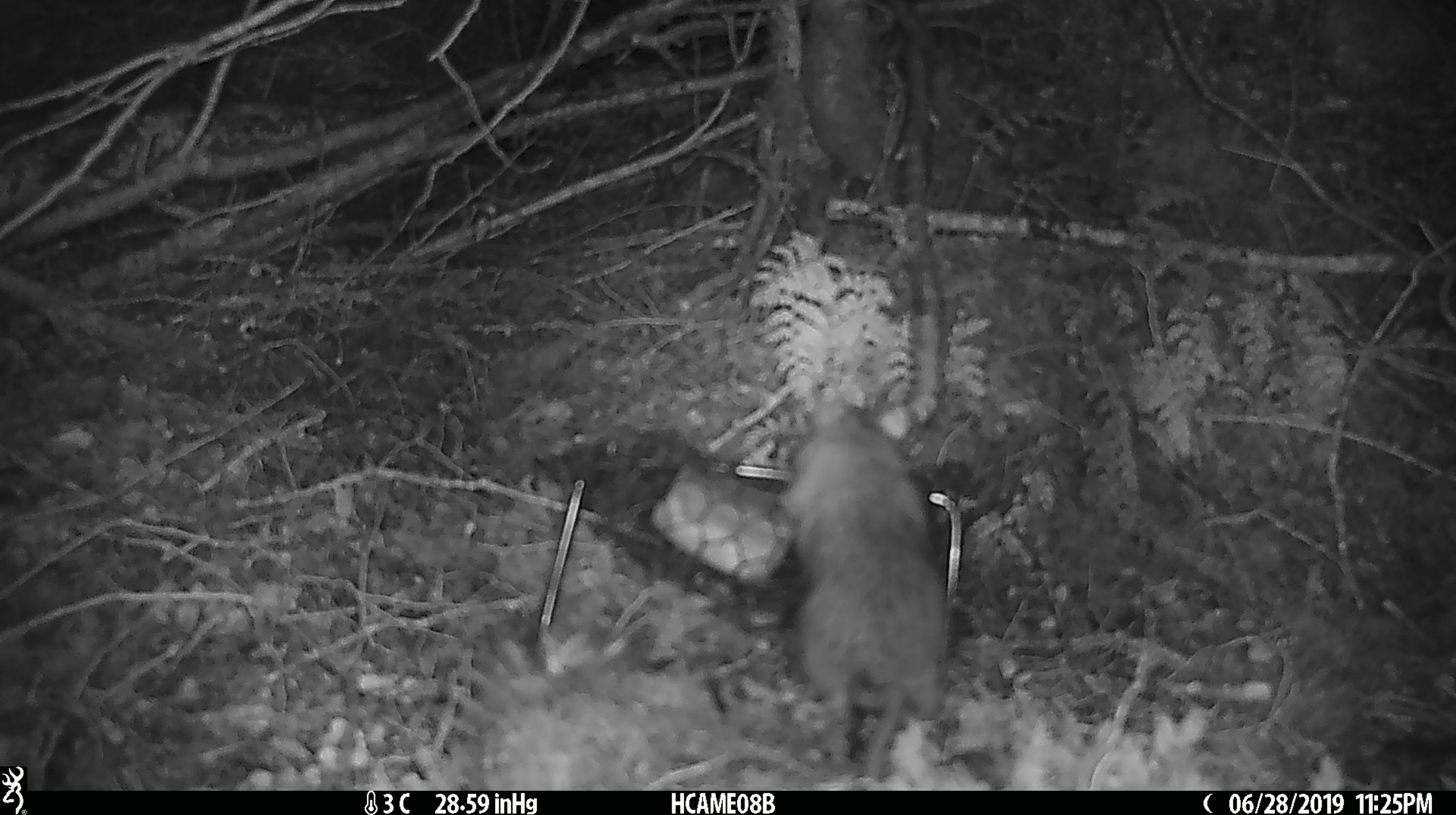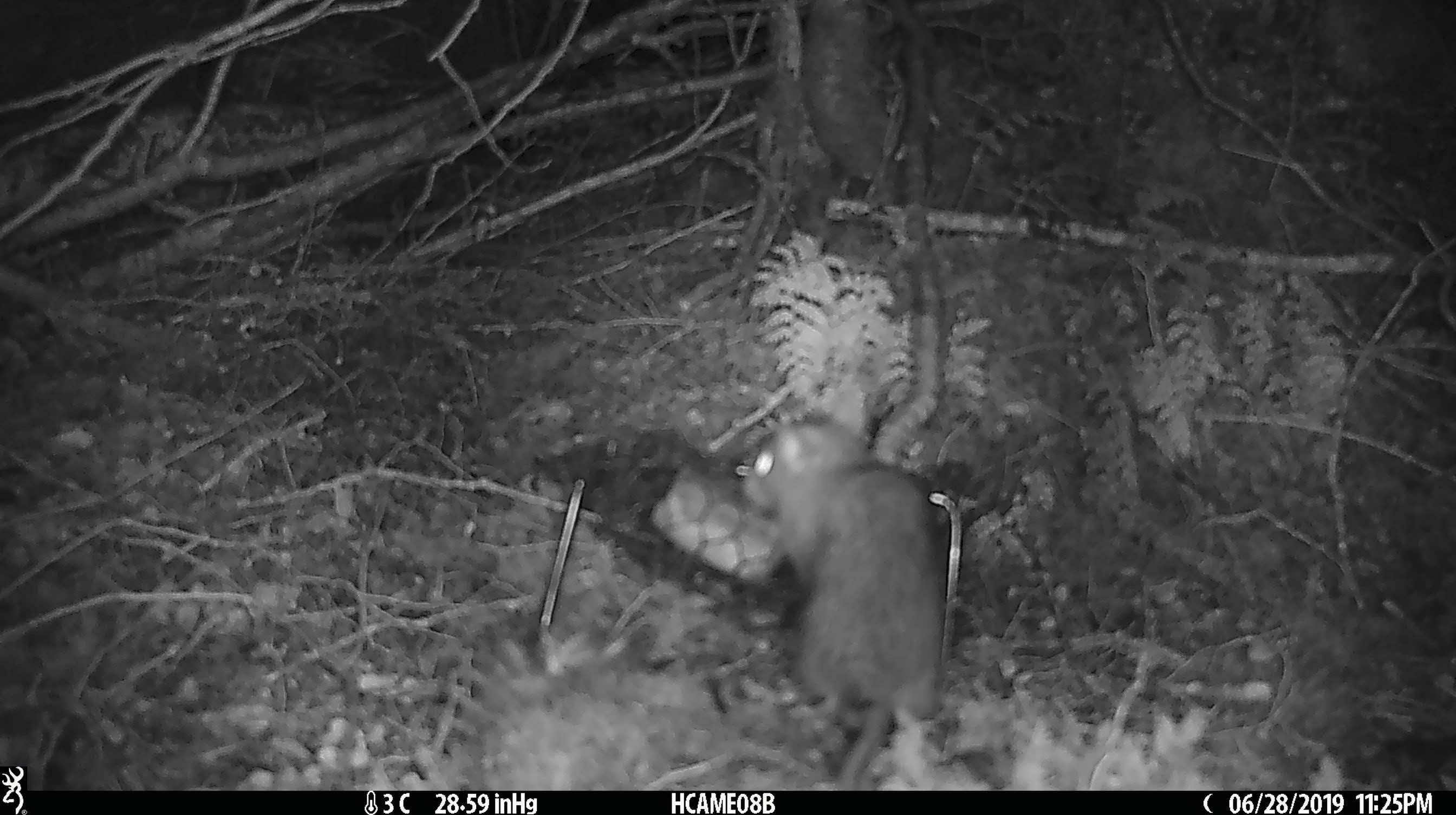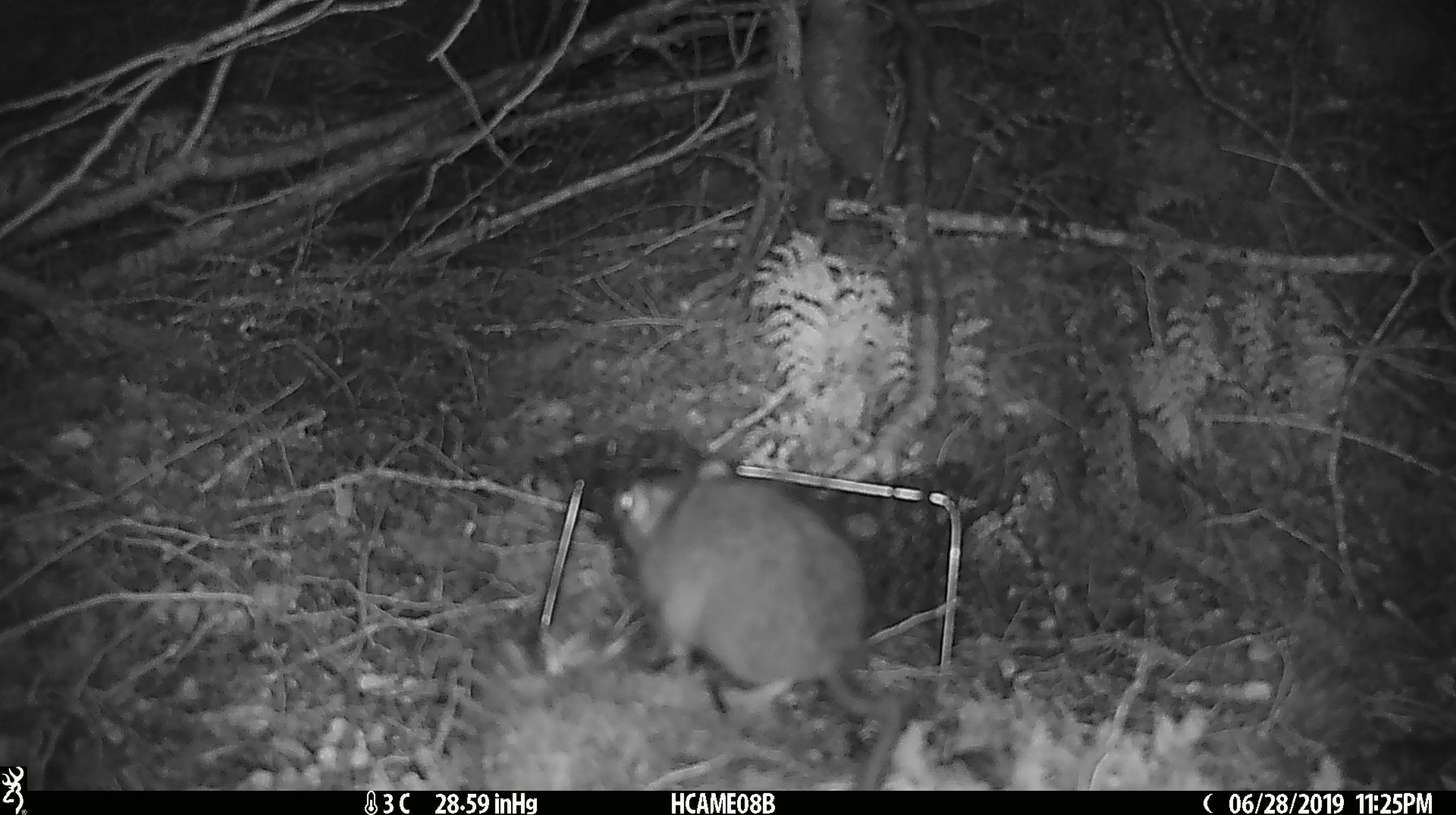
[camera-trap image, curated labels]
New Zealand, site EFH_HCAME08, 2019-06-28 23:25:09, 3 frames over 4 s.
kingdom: Animalia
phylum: Chordata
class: Mammalia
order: Rodentia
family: Muridae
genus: Rattus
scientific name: Rattus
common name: rat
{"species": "rat (Rattus)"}